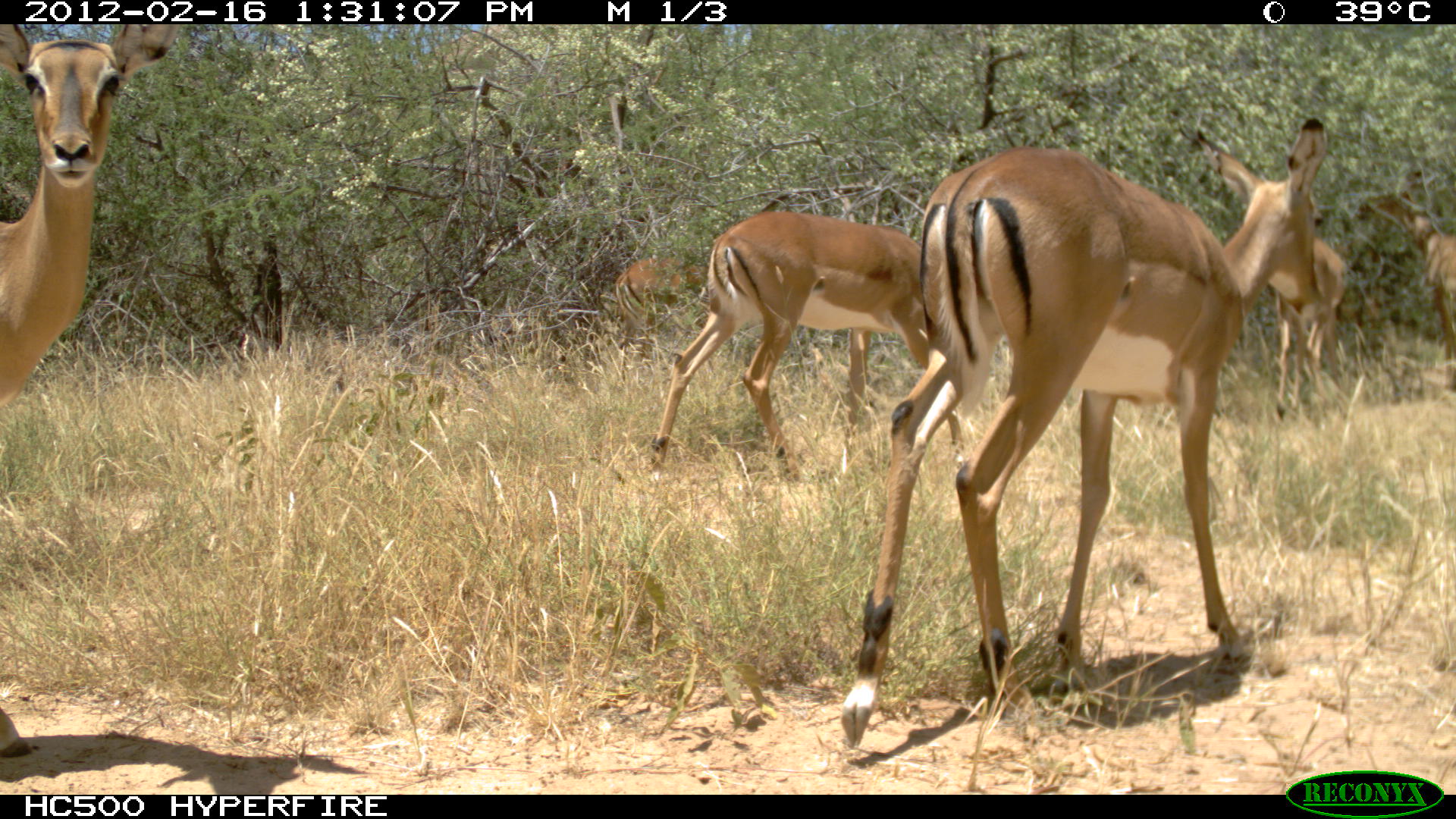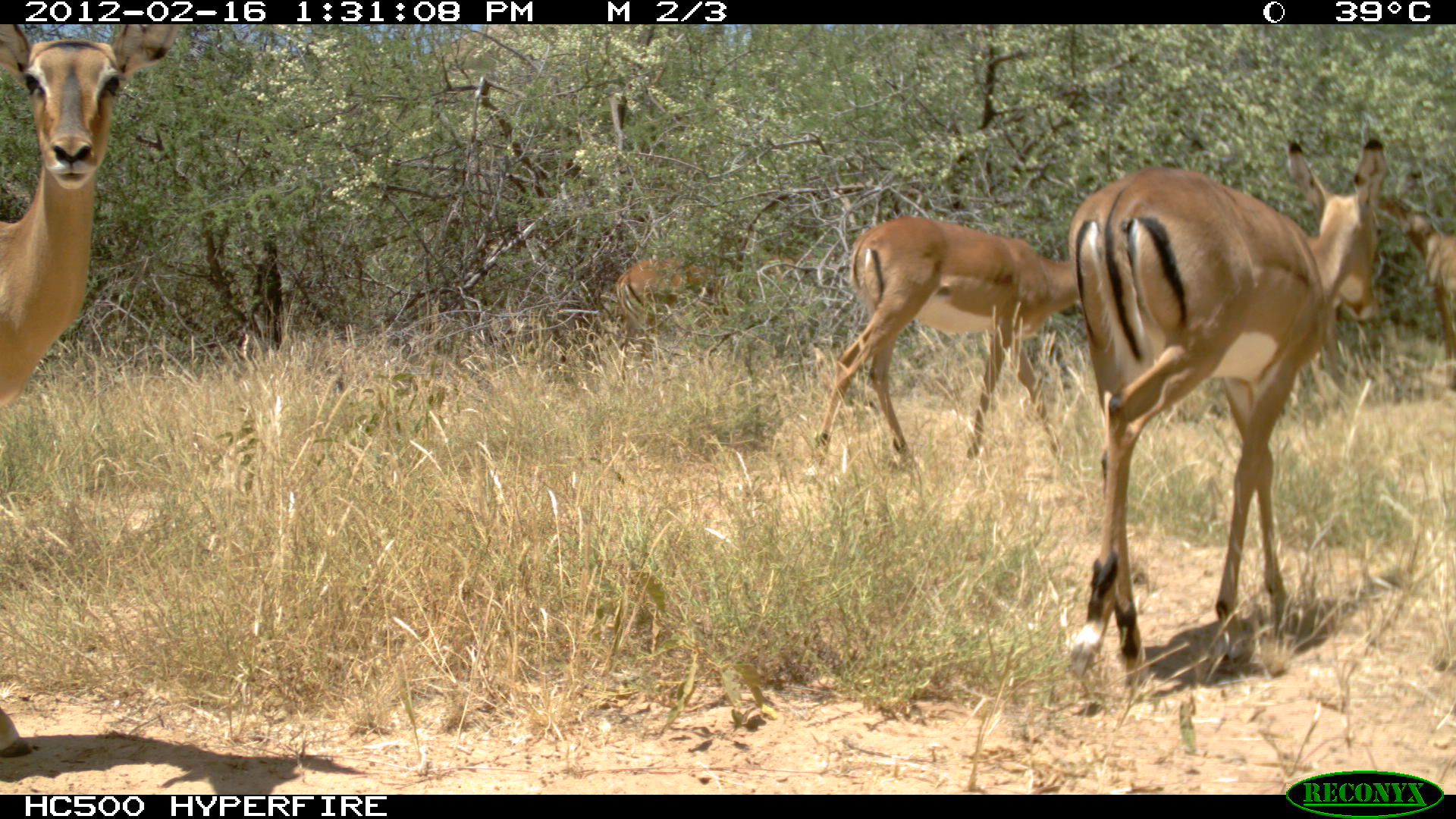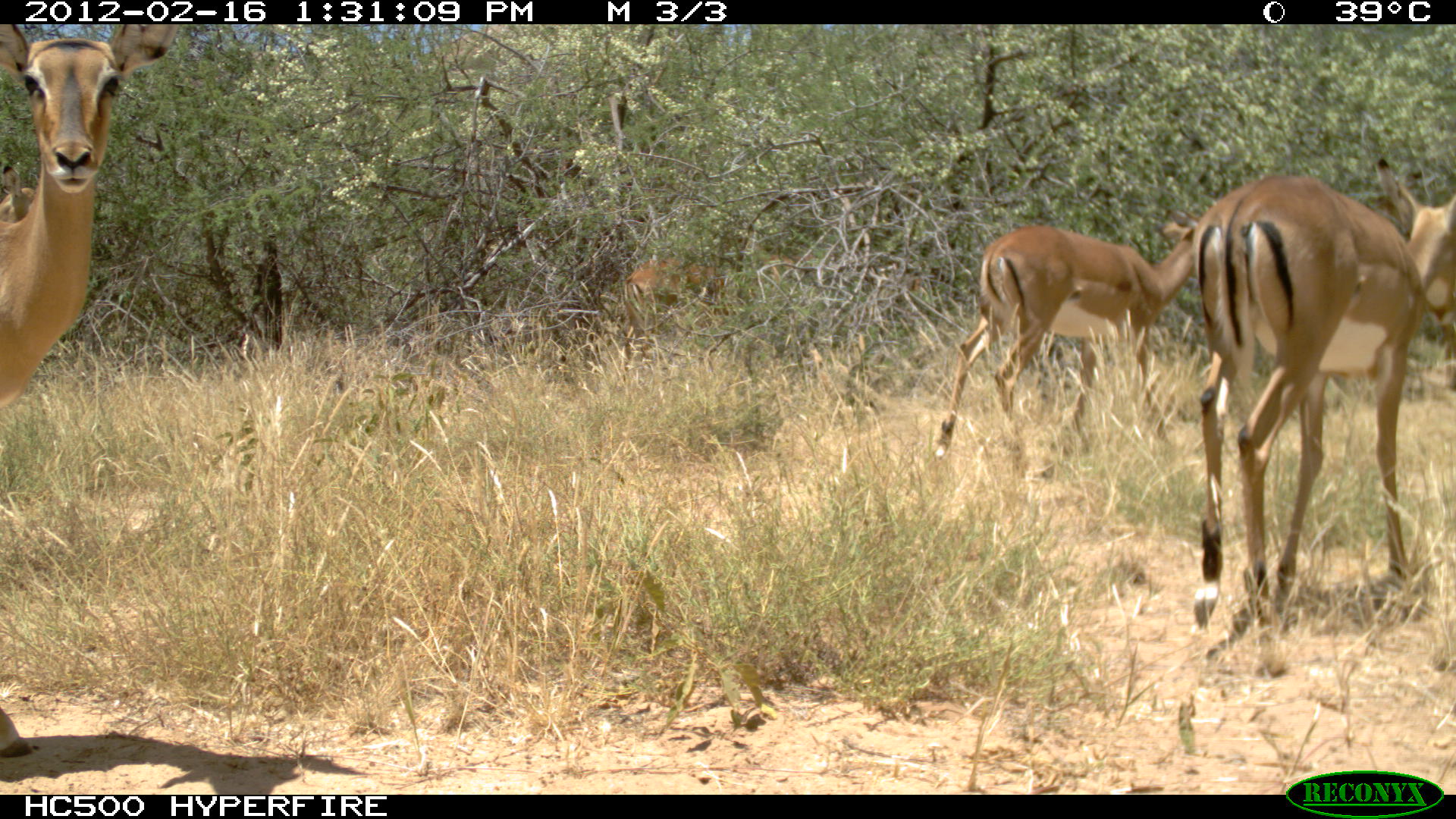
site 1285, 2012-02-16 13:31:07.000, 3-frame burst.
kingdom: Animalia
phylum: Chordata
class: Mammalia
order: Artiodactyla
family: Bovidae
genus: Aepyceros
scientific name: Aepyceros melampus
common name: impala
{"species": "Aepyceros melampus (impala)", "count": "6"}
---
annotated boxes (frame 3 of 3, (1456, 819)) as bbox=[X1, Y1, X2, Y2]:
aepyceros melampus: bbox=[0, 17, 180, 761]; bbox=[1181, 161, 1449, 635]; bbox=[921, 207, 1200, 480]; bbox=[619, 250, 812, 383]; bbox=[0, 164, 38, 225]